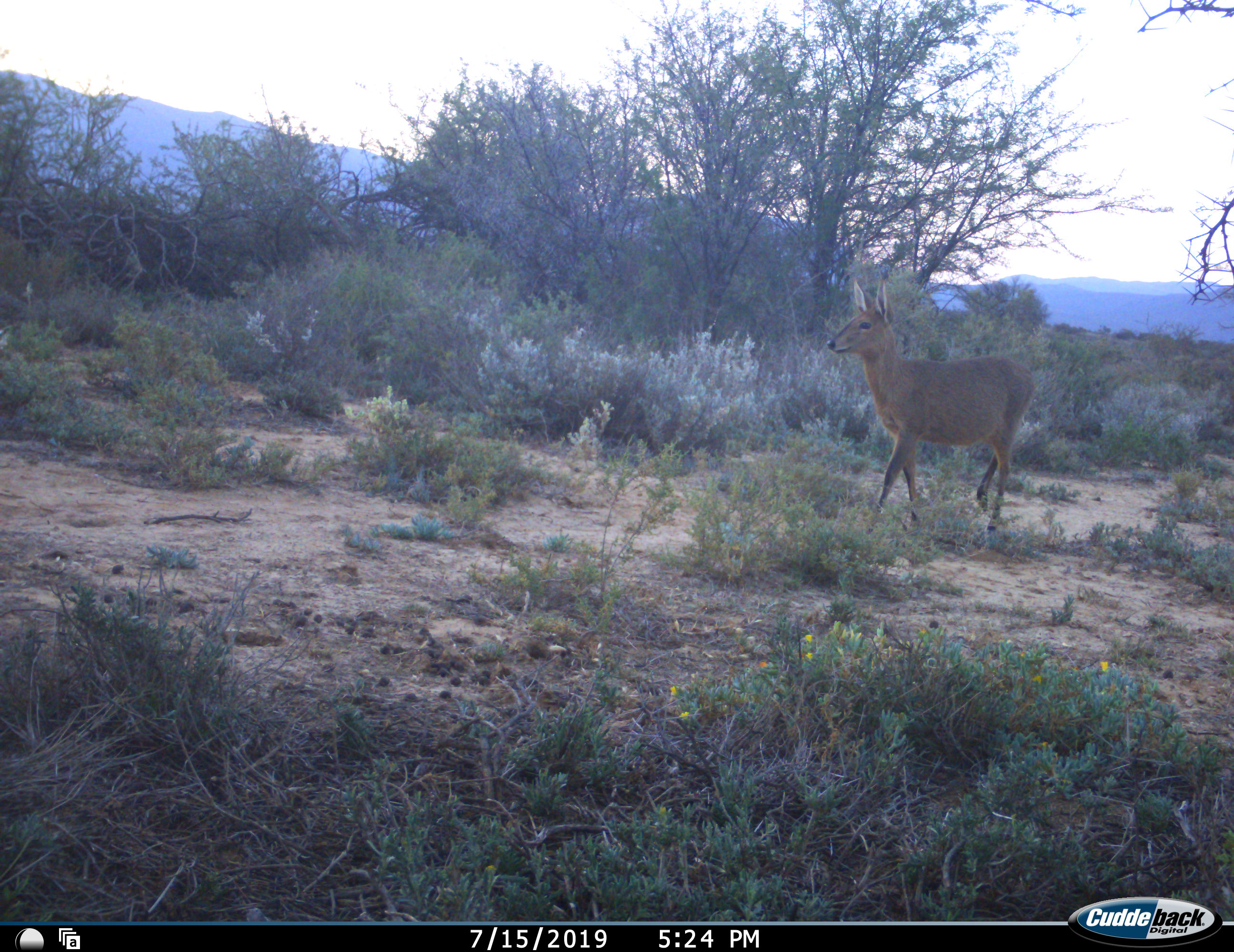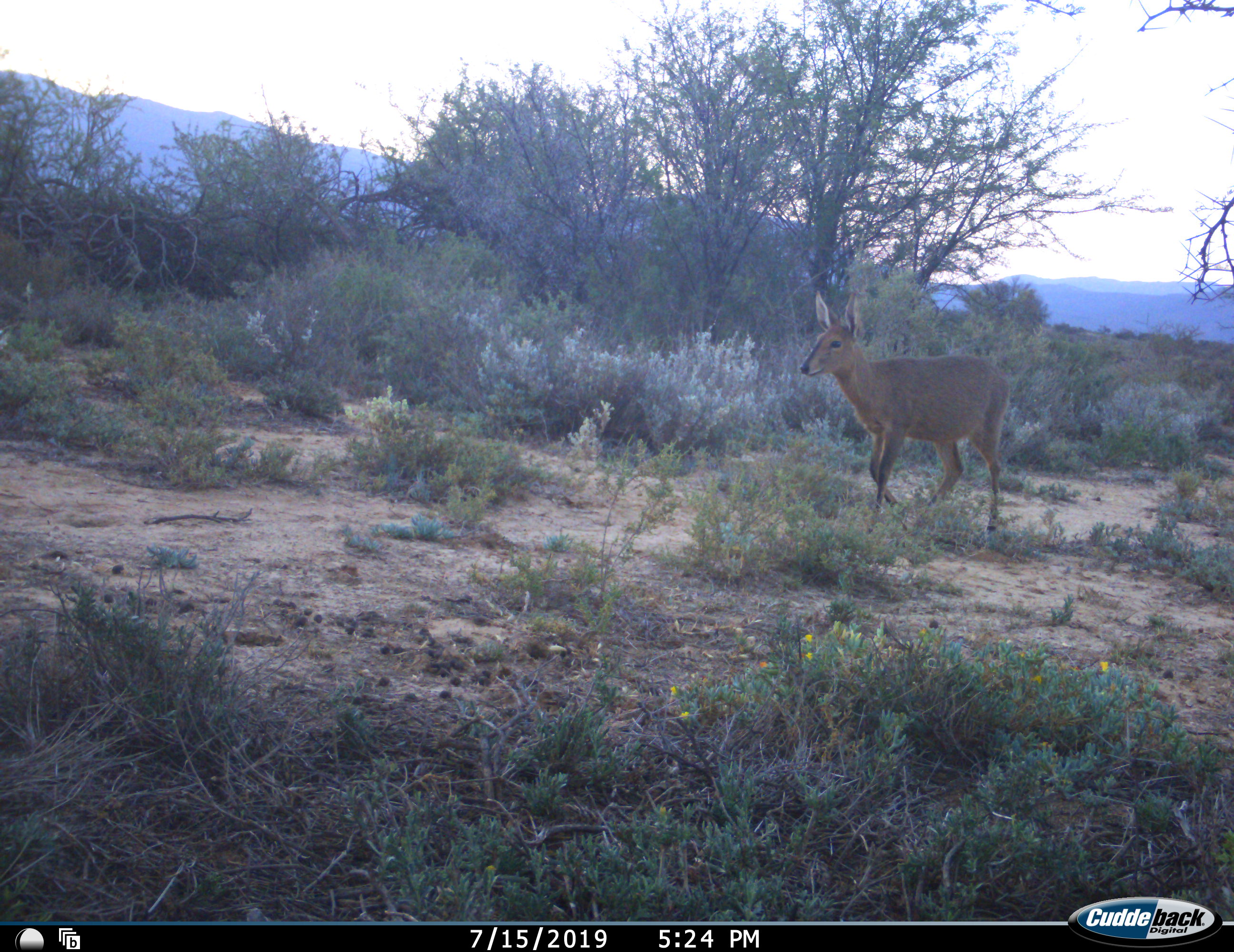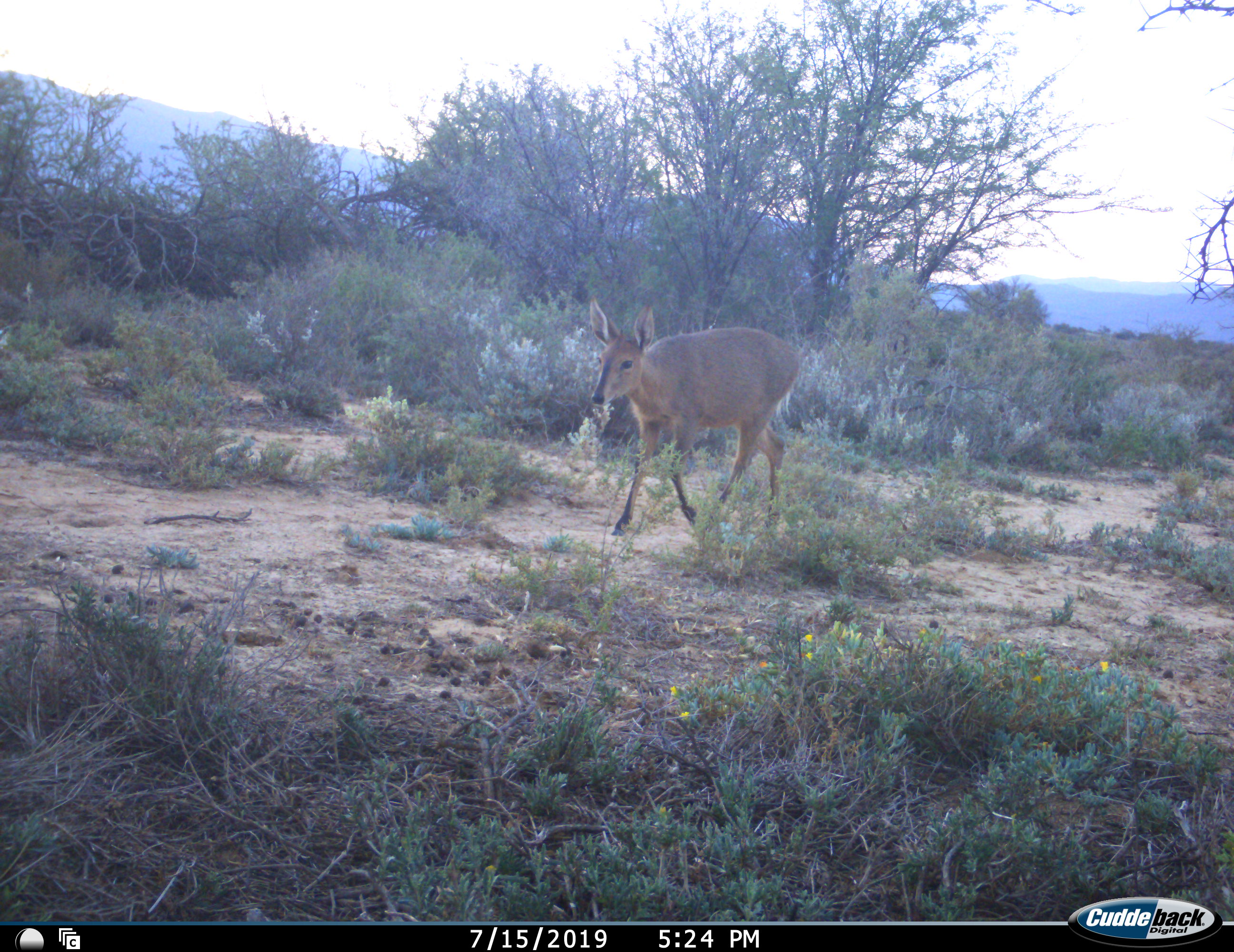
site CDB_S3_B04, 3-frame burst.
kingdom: Animalia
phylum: Chordata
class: Mammalia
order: Artiodactyla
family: Bovidae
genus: Sylvicapra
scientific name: Sylvicapra grimmia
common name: common duiker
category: duikercommongrey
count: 1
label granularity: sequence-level